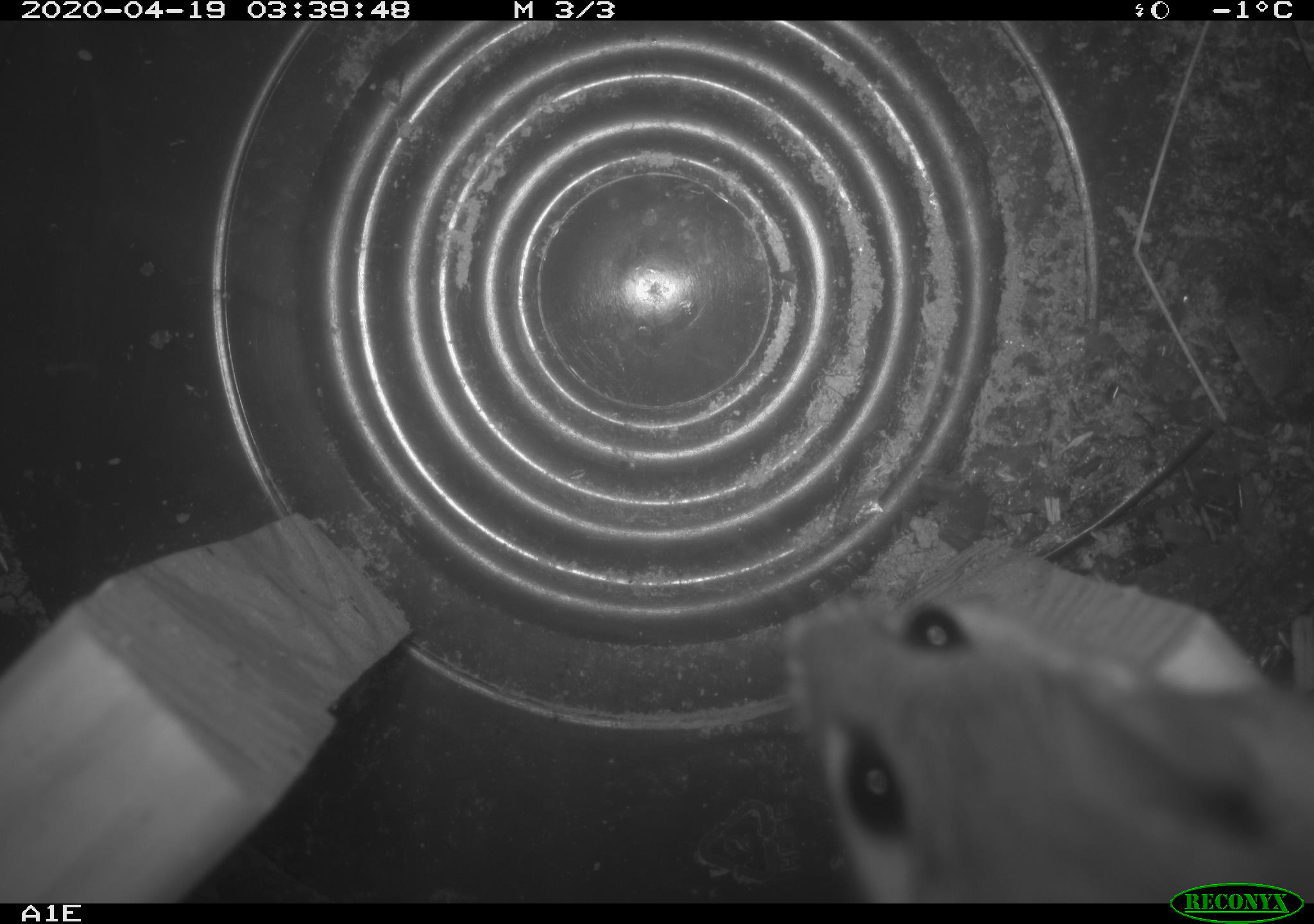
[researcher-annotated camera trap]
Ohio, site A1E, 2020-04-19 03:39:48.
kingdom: Animalia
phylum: Chordata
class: Mammalia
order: Rodentia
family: Cricetidae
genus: Peromyscus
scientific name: Peromyscus leucopus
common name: white-footed mouse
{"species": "white-footed mouse (Peromyscus leucopus)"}